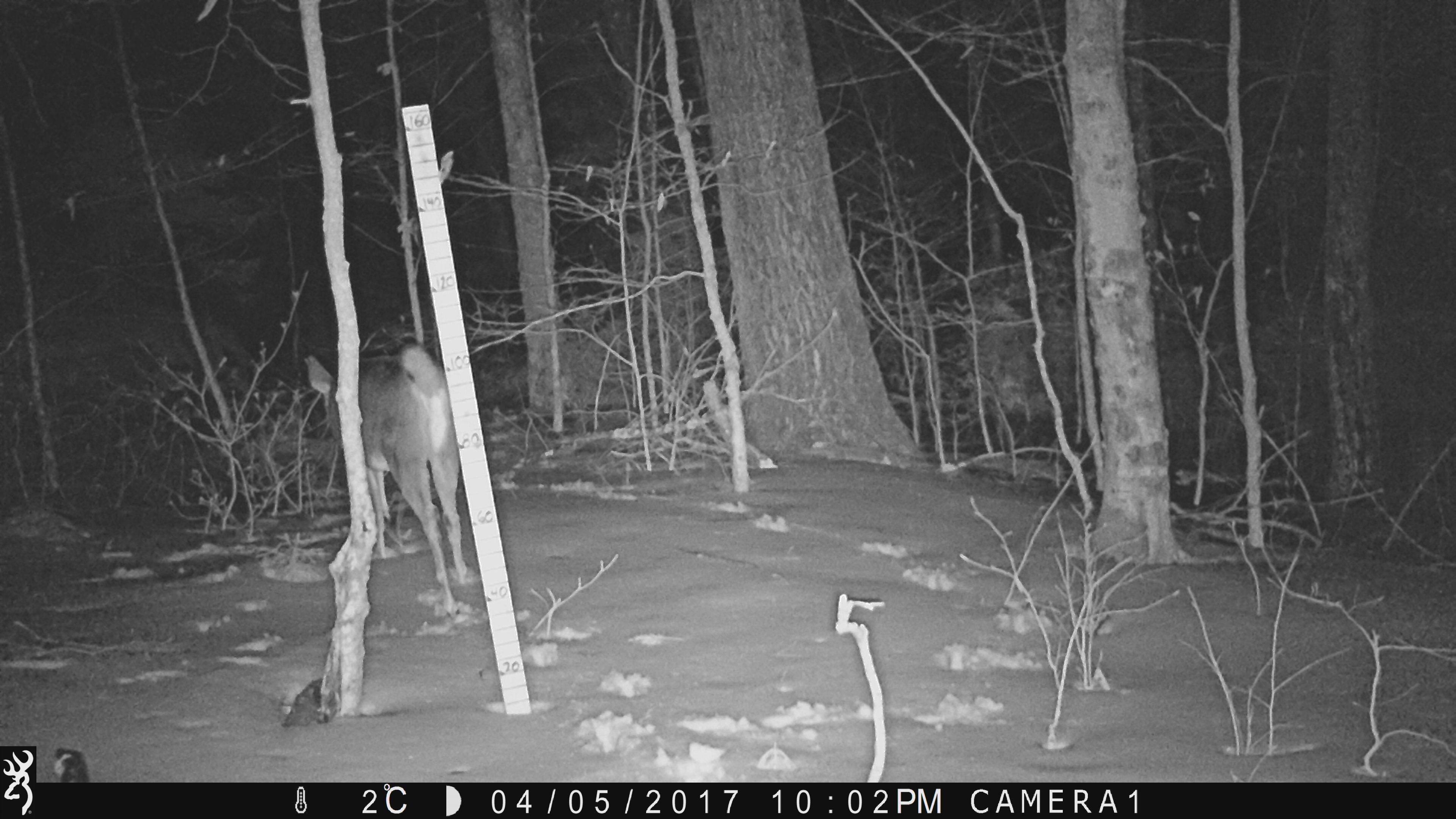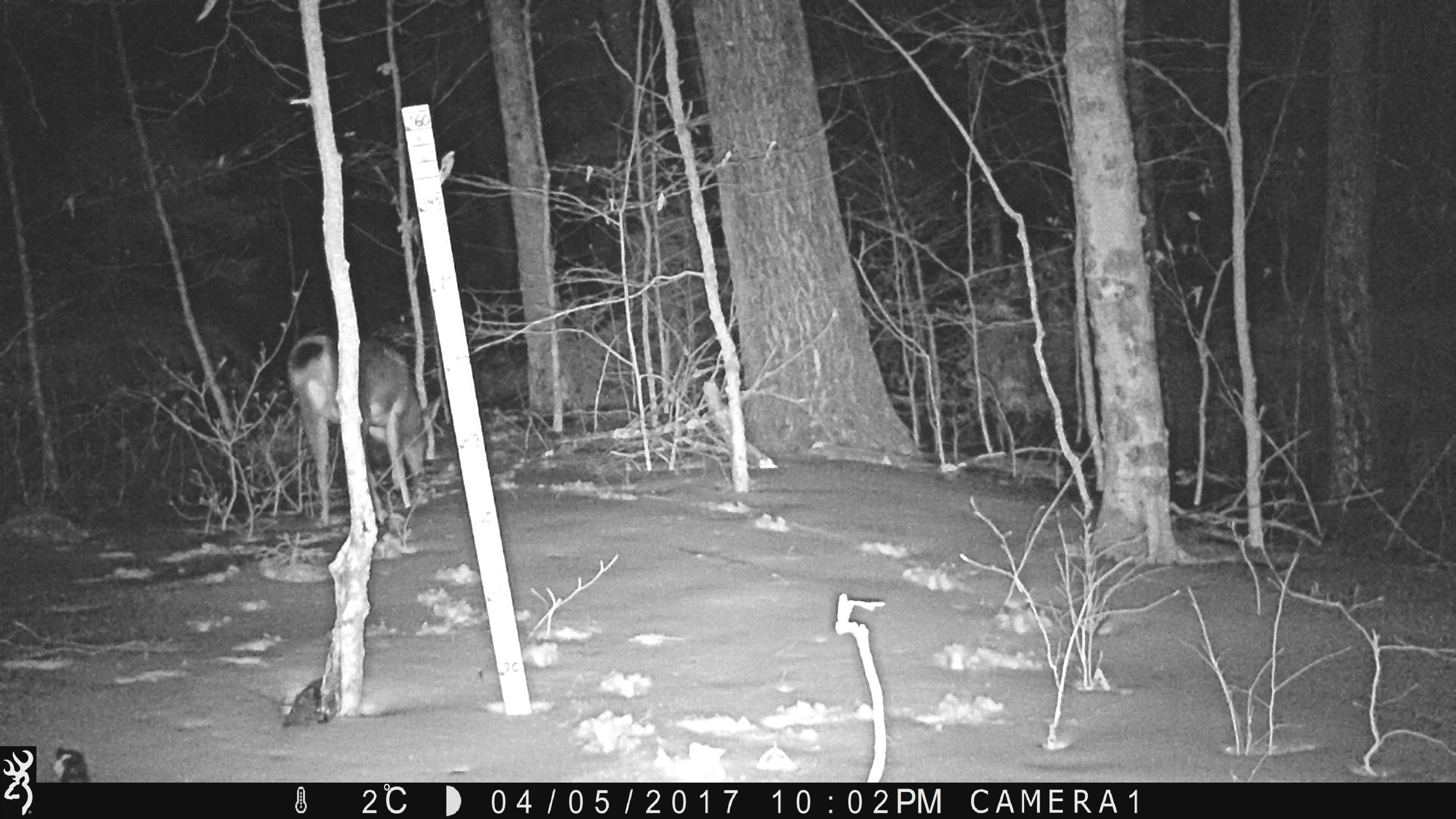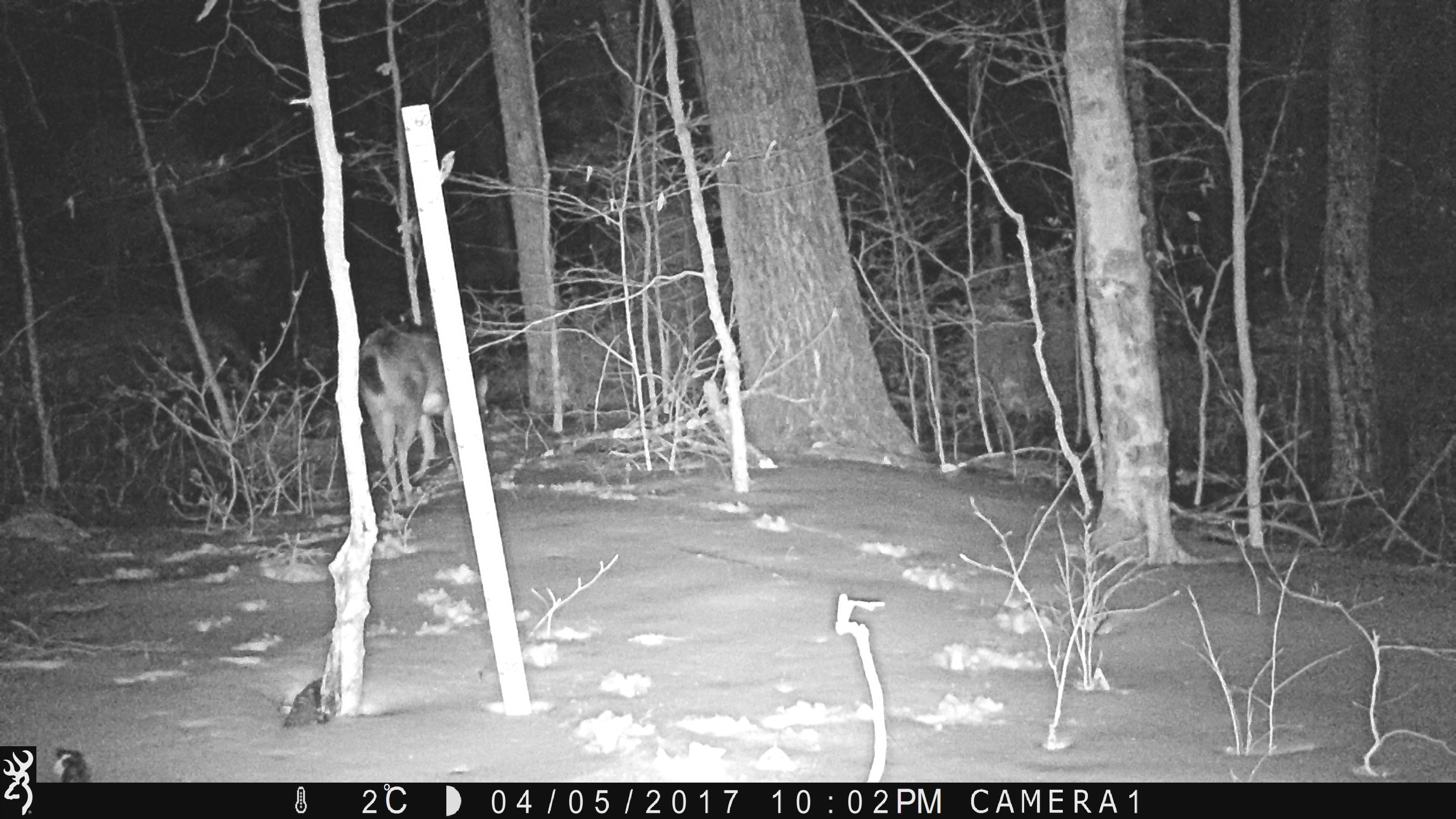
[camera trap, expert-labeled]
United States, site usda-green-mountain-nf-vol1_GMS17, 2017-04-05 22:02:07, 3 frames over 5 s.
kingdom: Animalia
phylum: Chordata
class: Mammalia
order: Artiodactyla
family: Cervidae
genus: Odocoileus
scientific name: Odocoileus virginianus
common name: white-tailed deer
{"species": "white-tailed deer (Odocoileus virginianus)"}